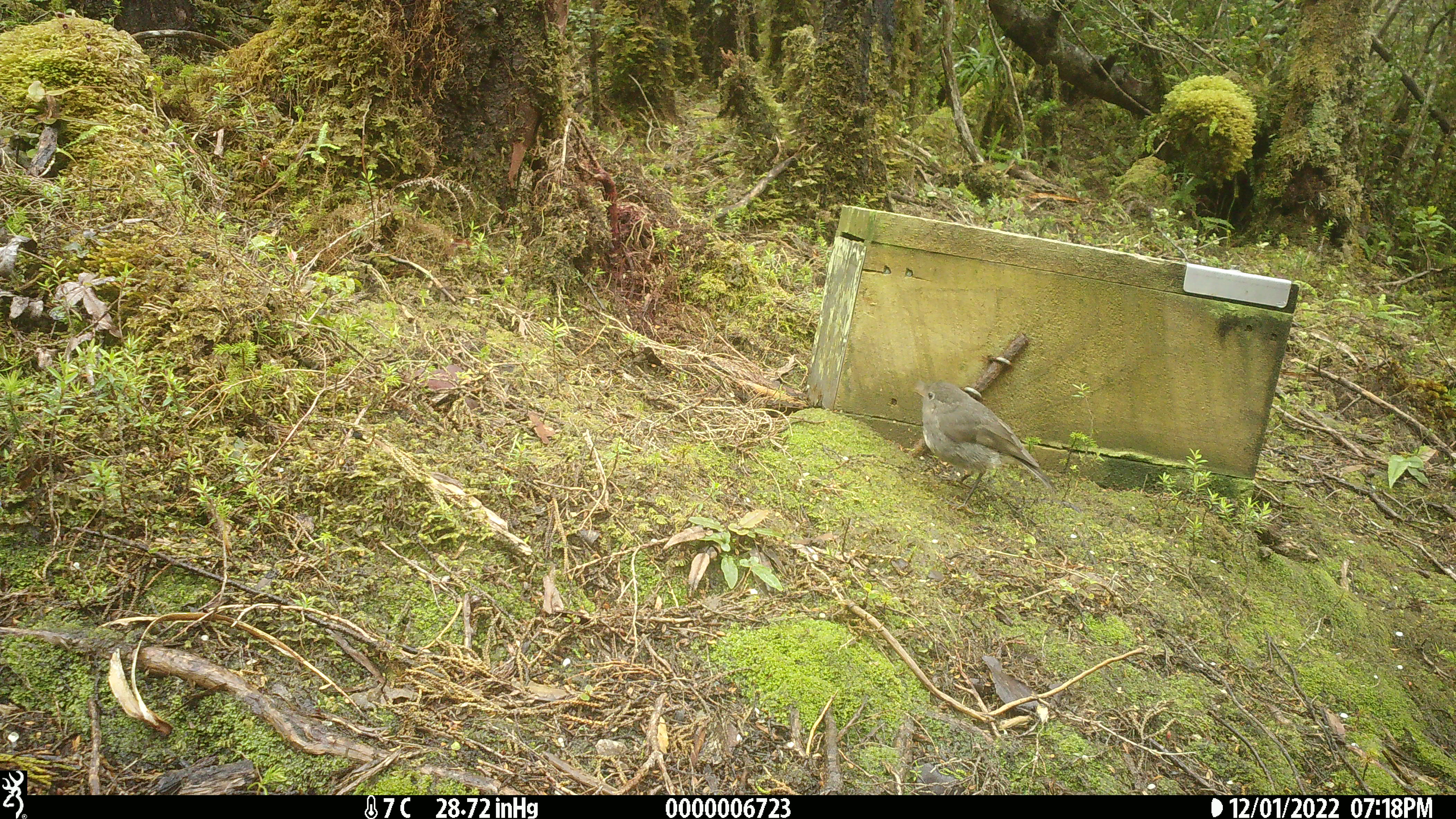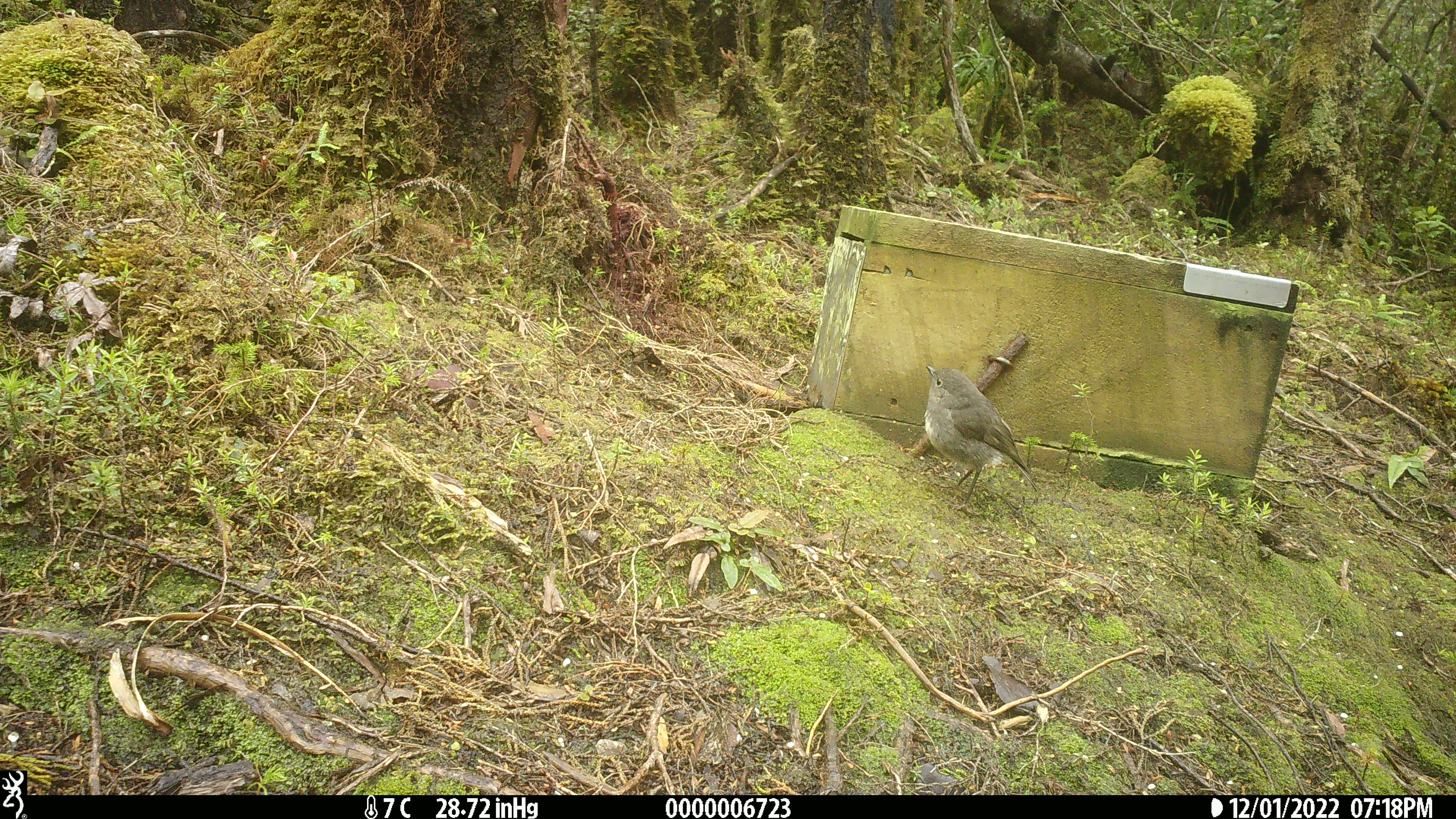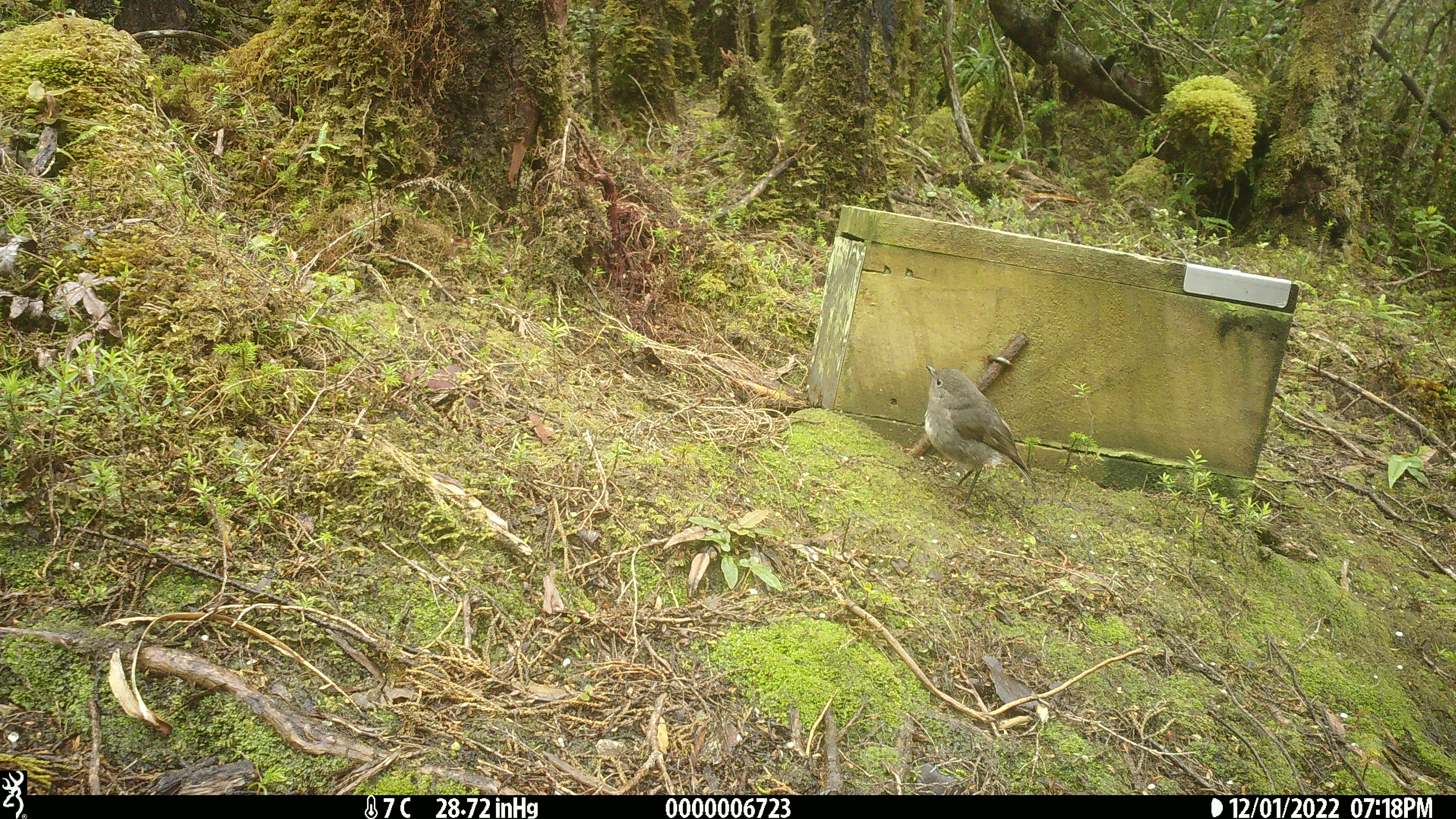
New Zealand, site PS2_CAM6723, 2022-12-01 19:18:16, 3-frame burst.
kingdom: Animalia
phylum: Chordata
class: Aves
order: Passeriformes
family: Petroicidae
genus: Petroica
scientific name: Petroica australis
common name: new zealand robin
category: robin